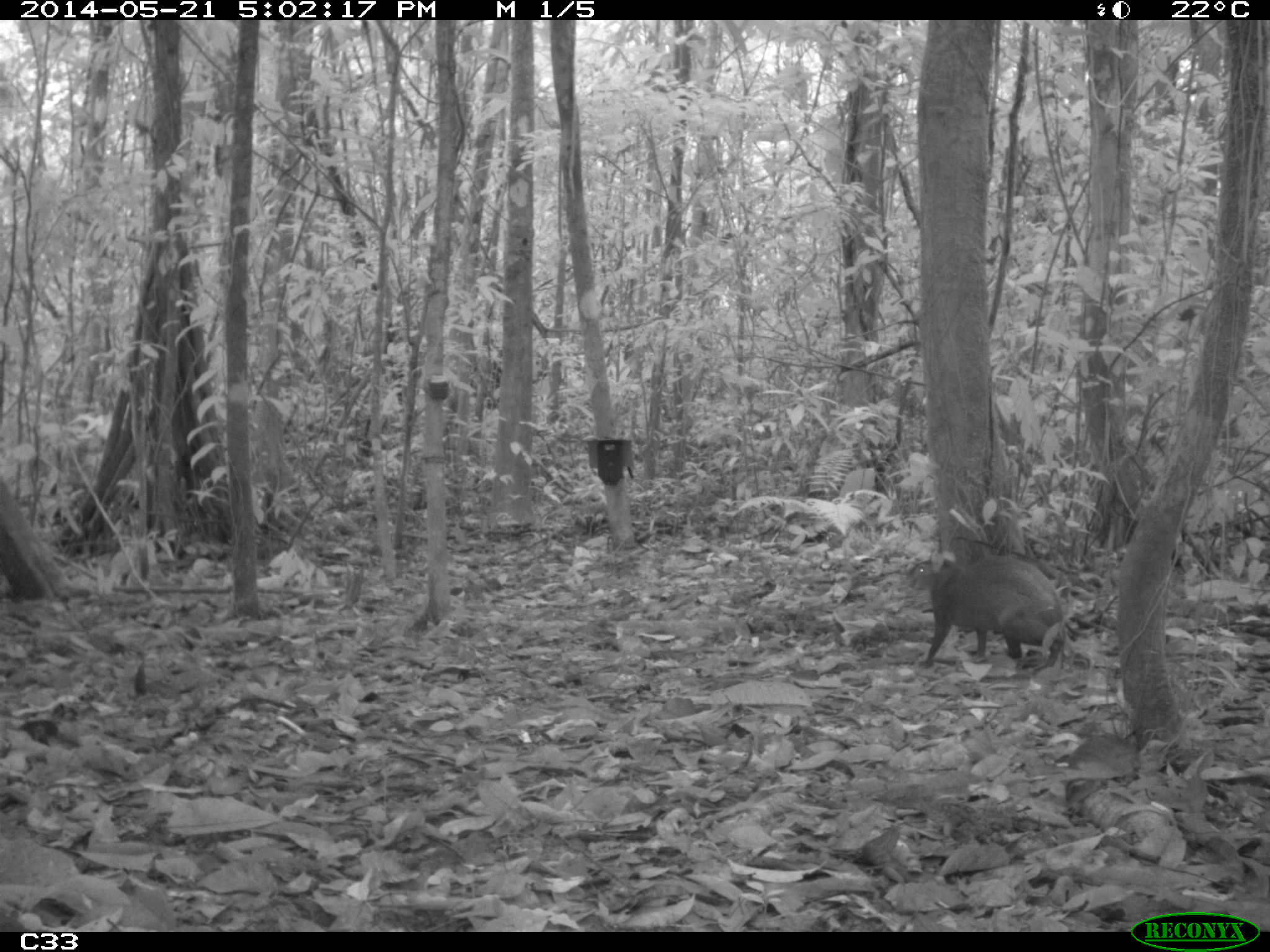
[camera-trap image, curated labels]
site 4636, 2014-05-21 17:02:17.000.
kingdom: Animalia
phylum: Chordata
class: Mammalia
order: Rodentia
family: Dasyproctidae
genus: Dasyprocta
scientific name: Dasyprocta leporina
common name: red-rumped agouti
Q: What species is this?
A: Dasyprocta leporina (red-rumped agouti).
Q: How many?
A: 1.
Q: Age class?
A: Adult.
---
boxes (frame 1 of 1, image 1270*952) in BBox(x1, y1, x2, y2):
dasyprocta leporina: BBox(905, 549, 1092, 674)